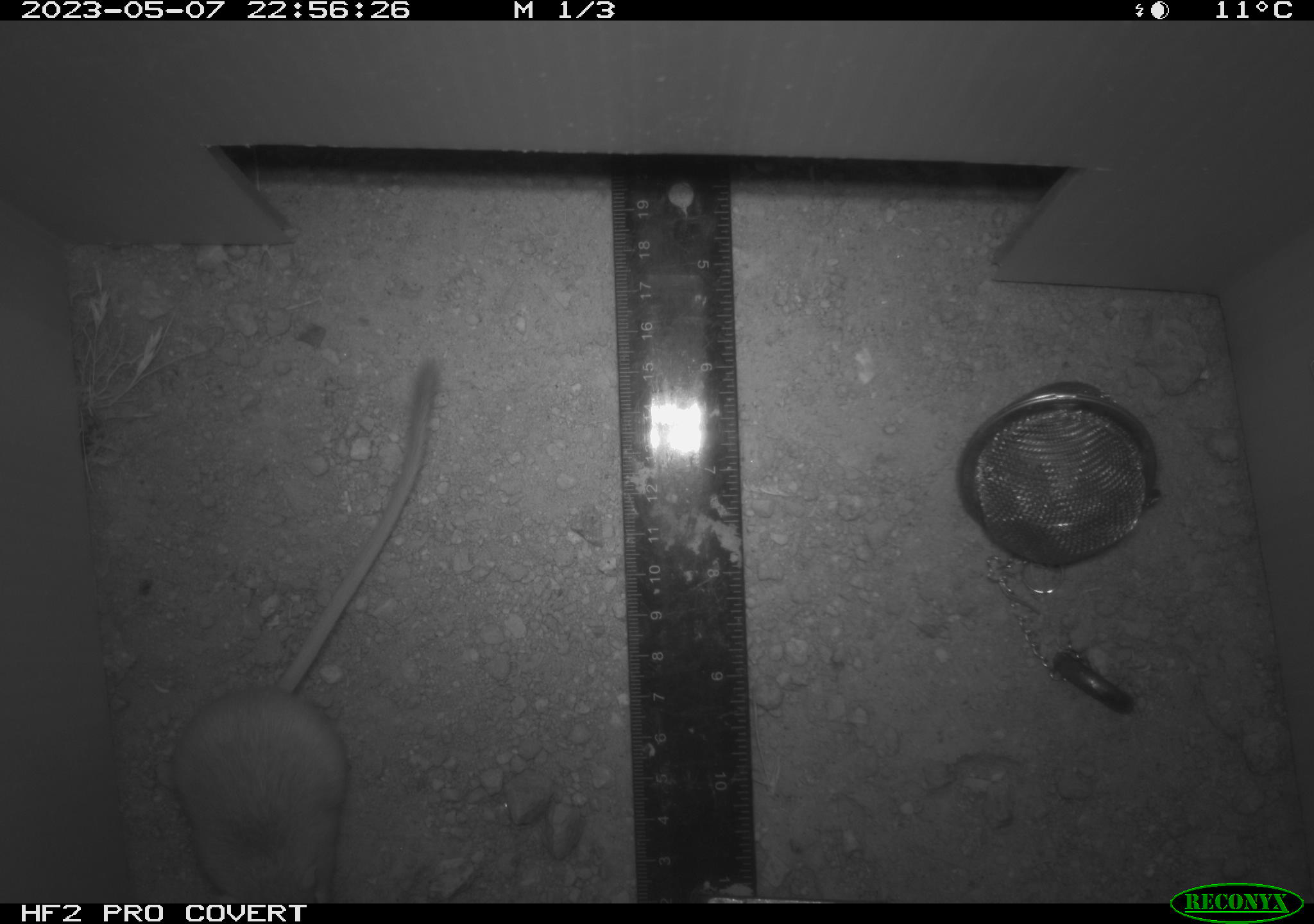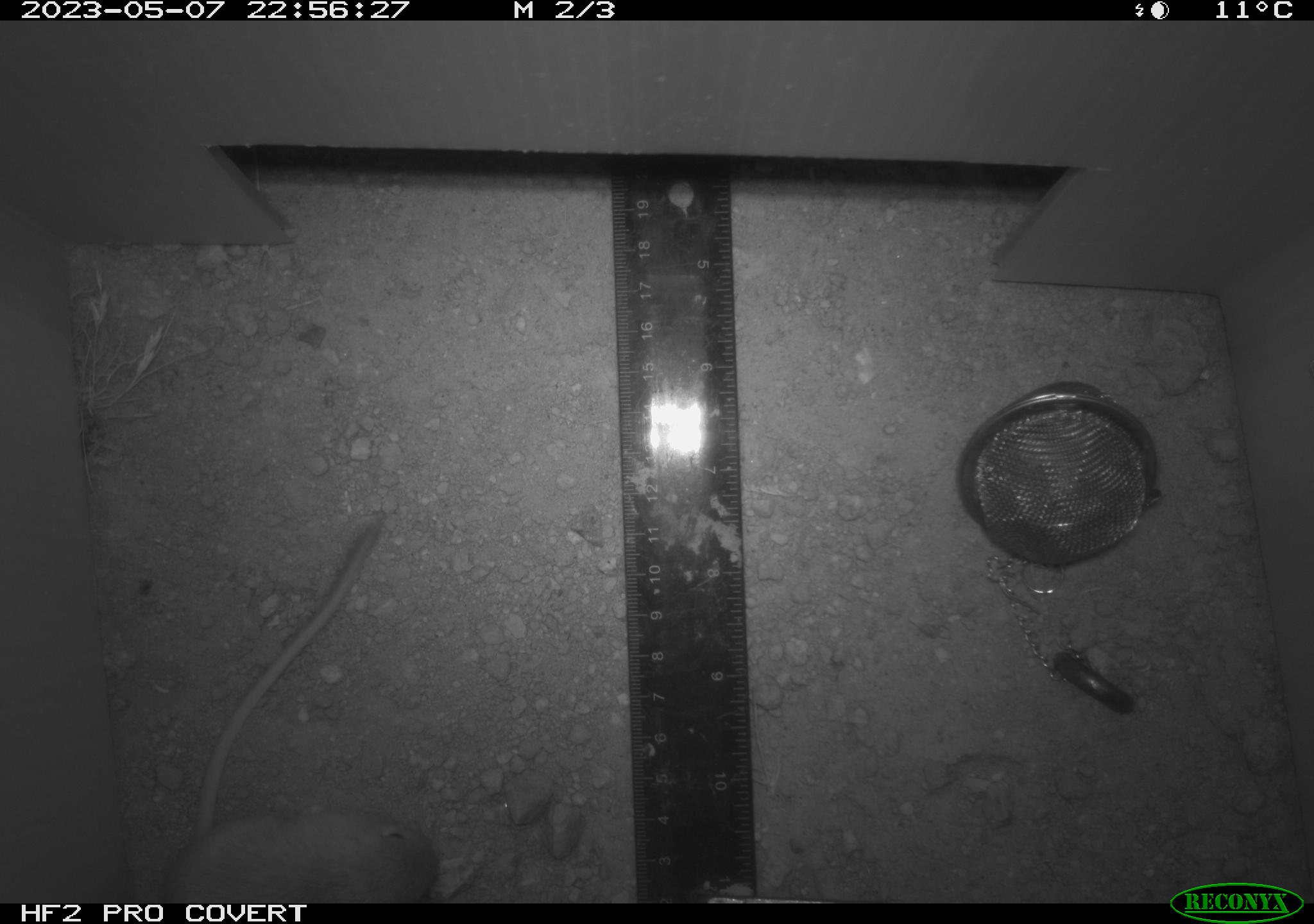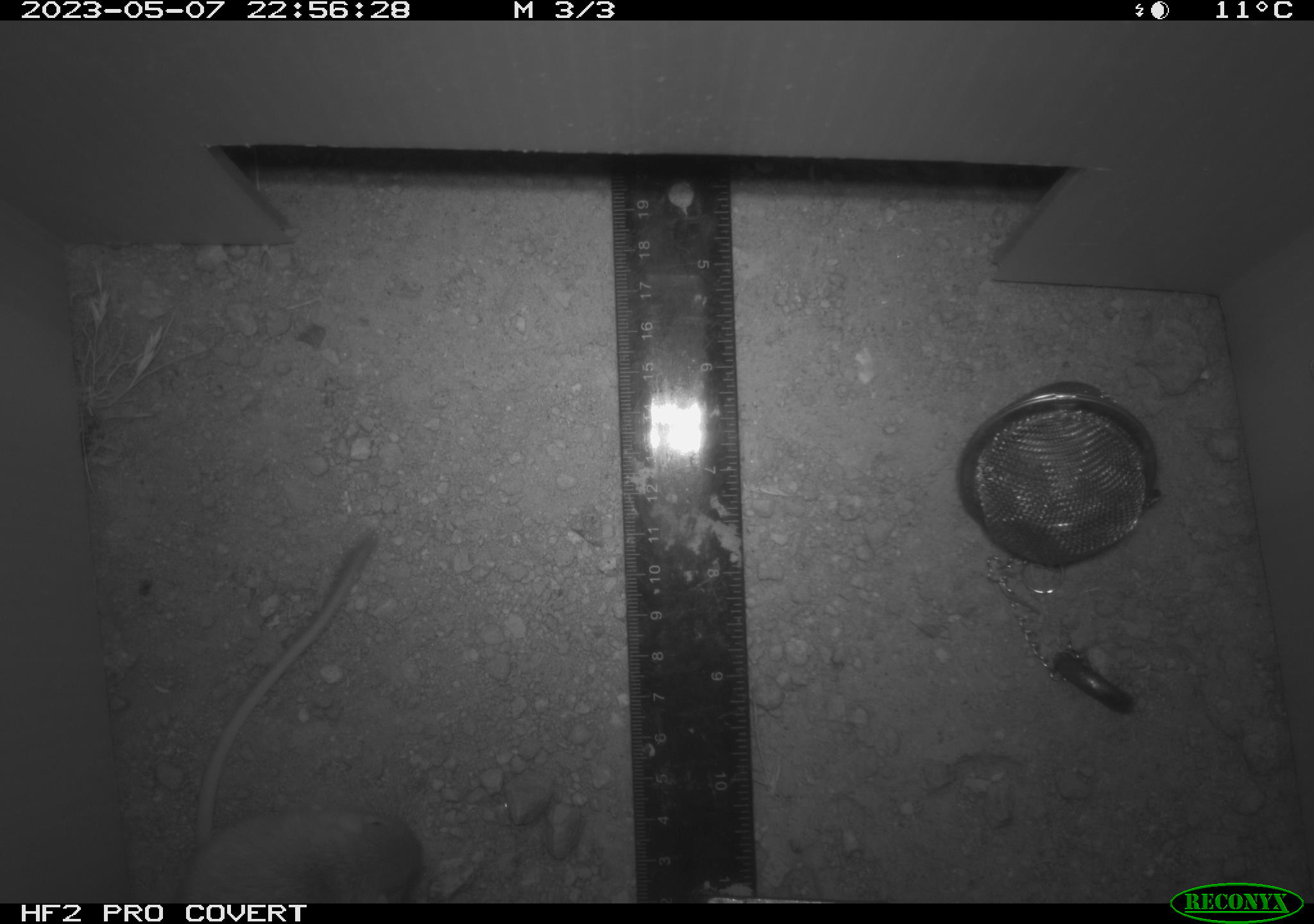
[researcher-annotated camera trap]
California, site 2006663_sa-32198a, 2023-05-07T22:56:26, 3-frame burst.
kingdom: Animalia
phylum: Chordata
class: Mammalia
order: Rodentia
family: Heteromyidae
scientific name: Heteromyidae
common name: kangaroo rats and pocket mice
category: heteromyidae family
Heteromyidae family (kangaroo rats and pocket mice) (Heteromyidae).